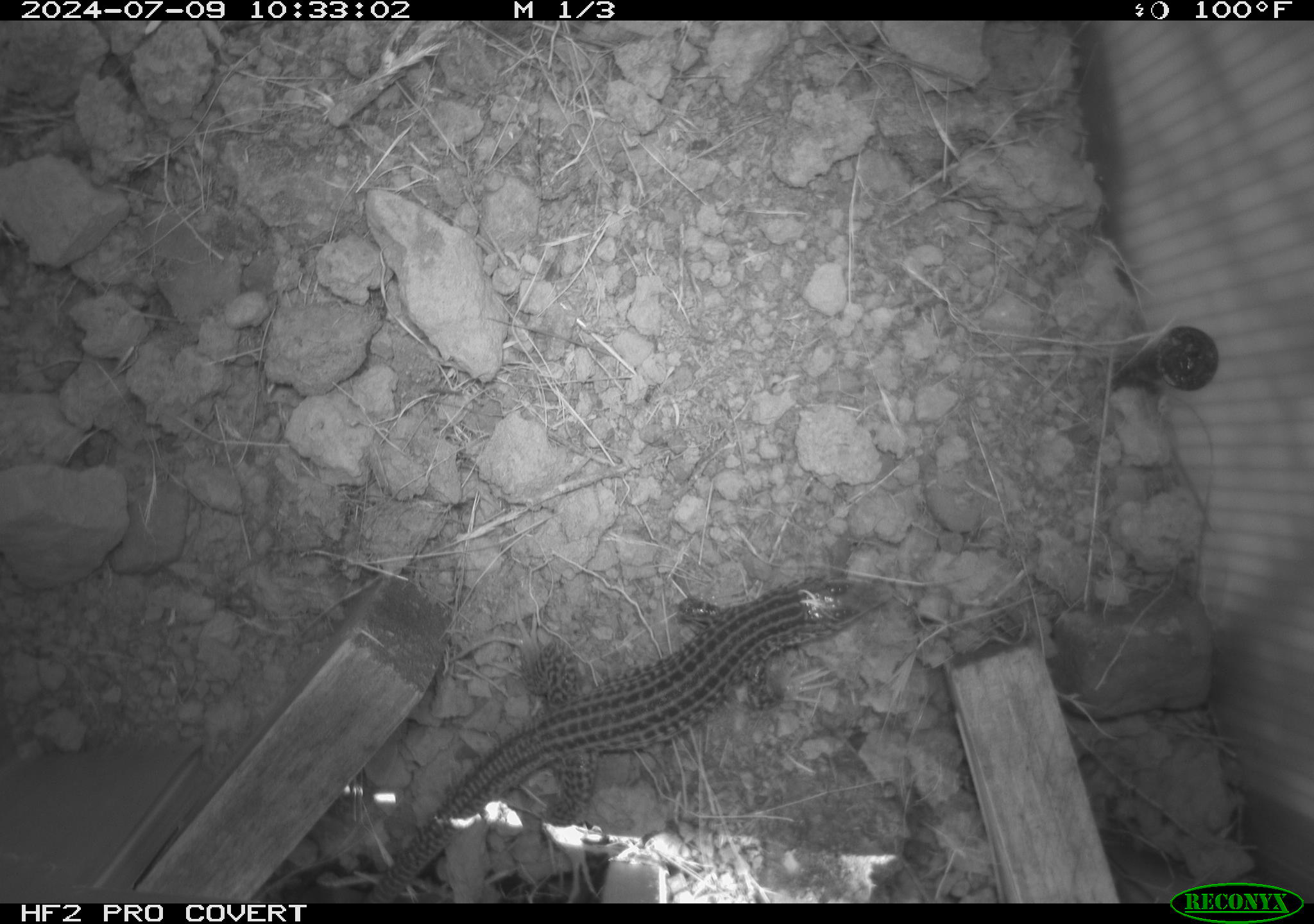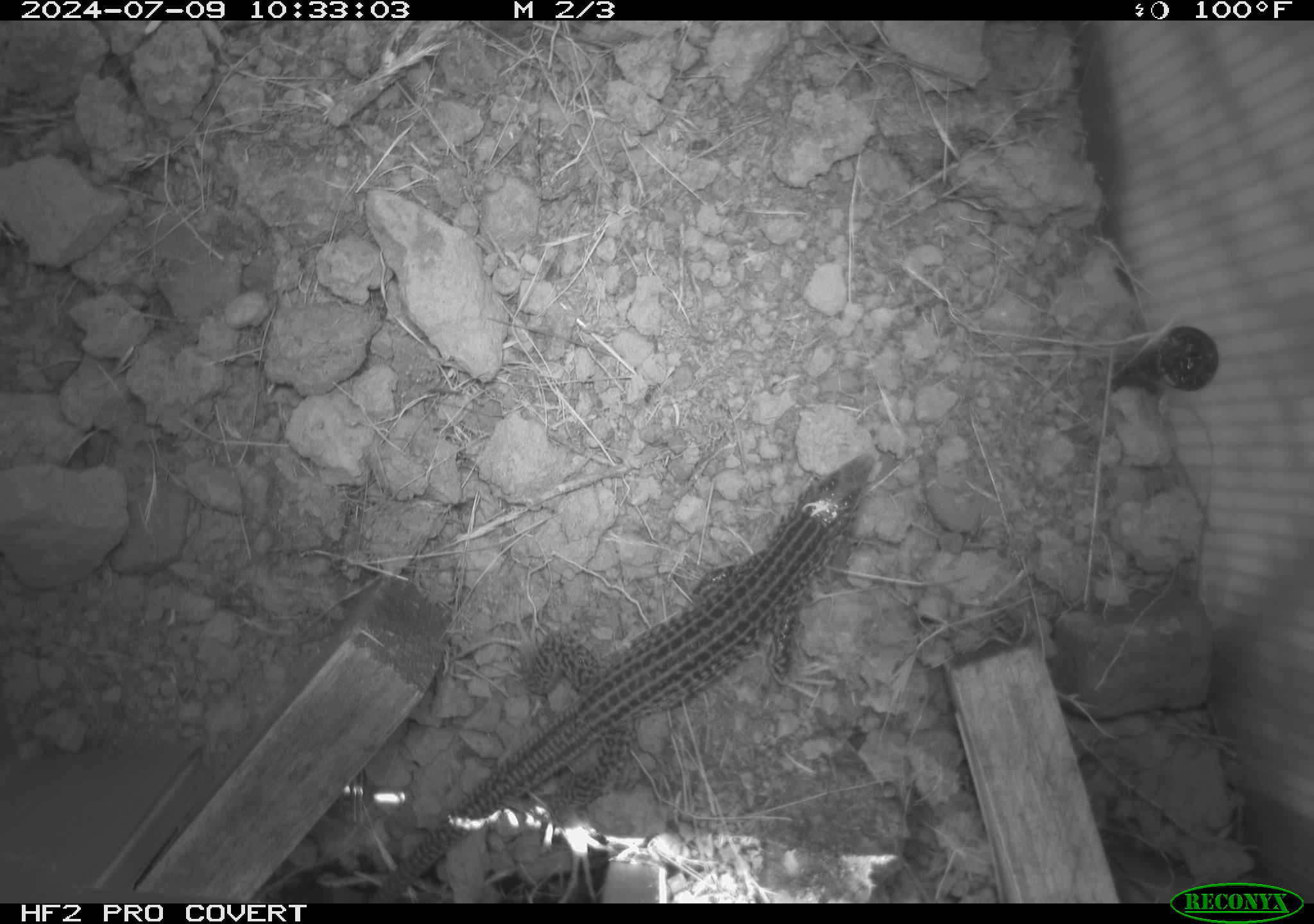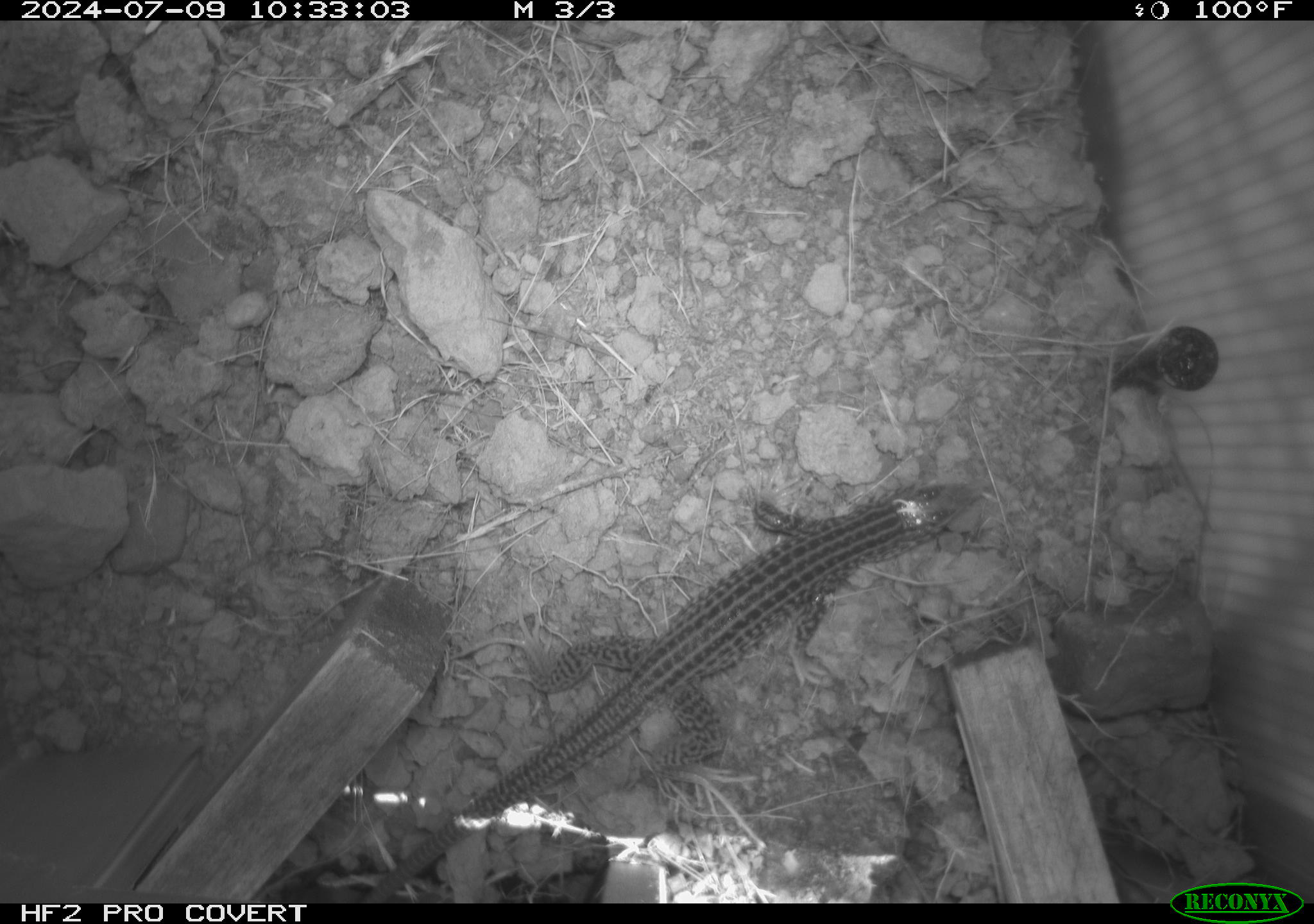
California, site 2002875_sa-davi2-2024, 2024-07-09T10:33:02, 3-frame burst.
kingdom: Animalia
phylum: Chordata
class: Reptilia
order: Squamata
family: Teiidae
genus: Aspidoscelis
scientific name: Aspidoscelis tigris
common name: western whiptail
Western whiptail (Aspidoscelis tigris).